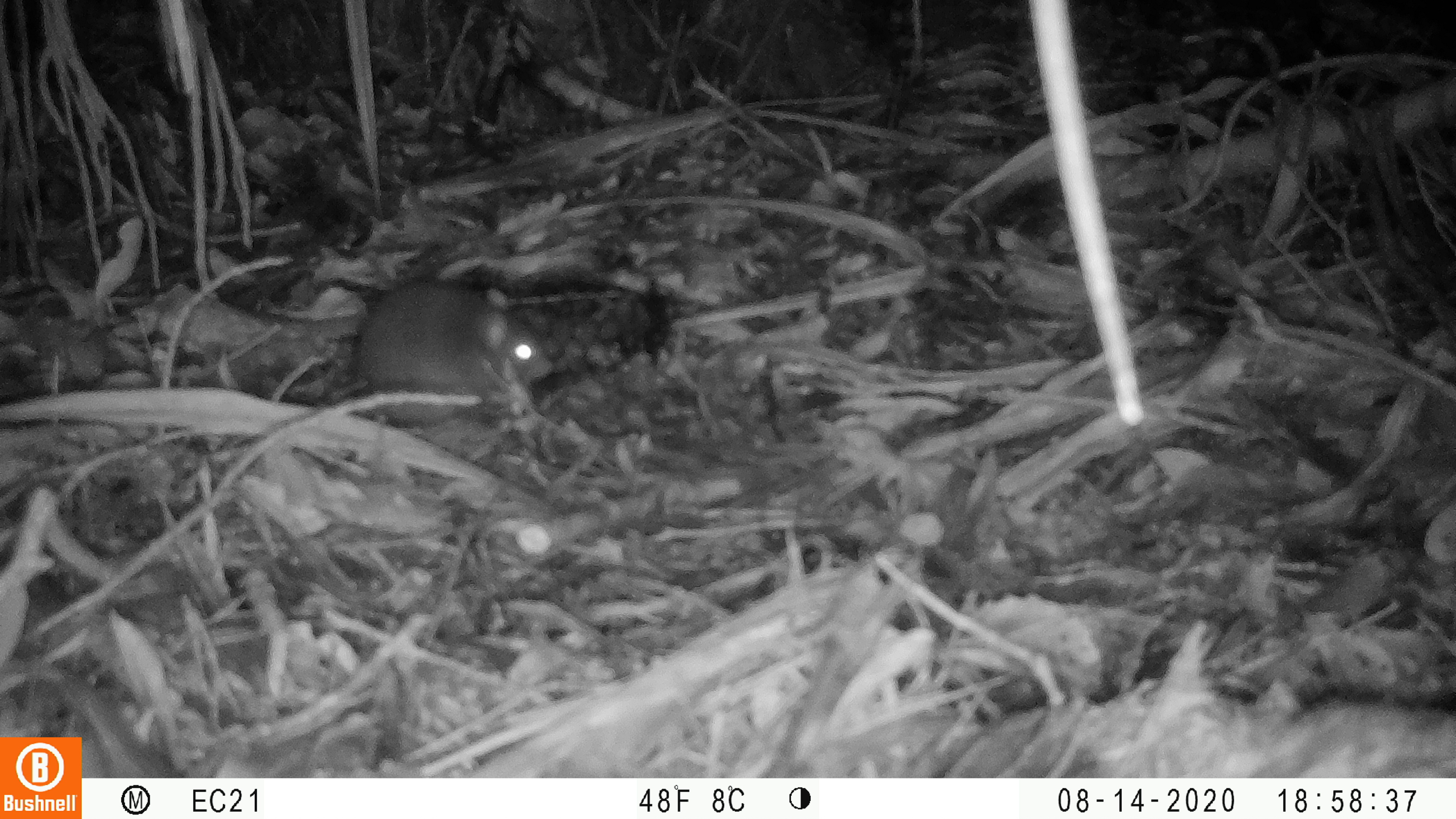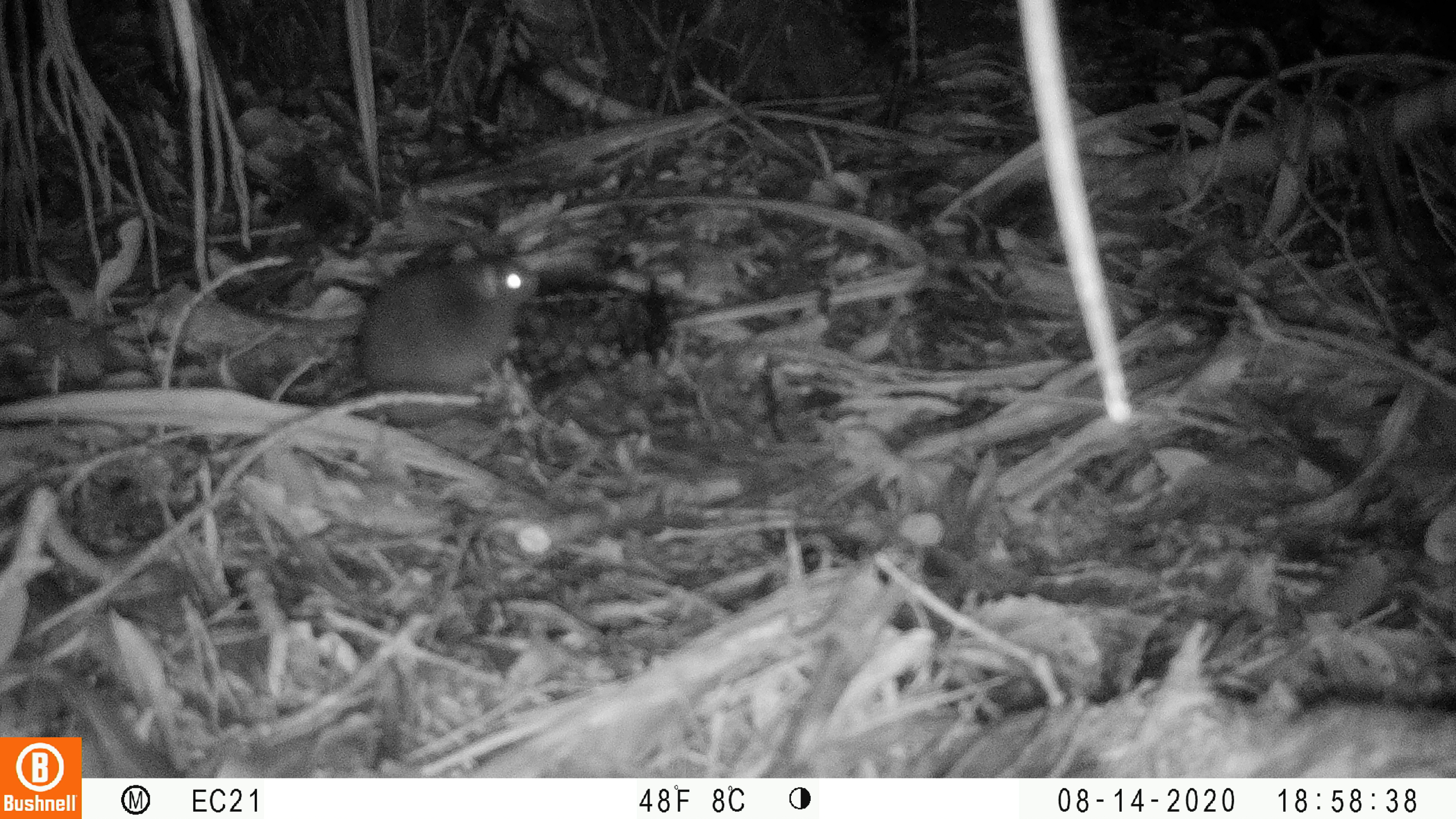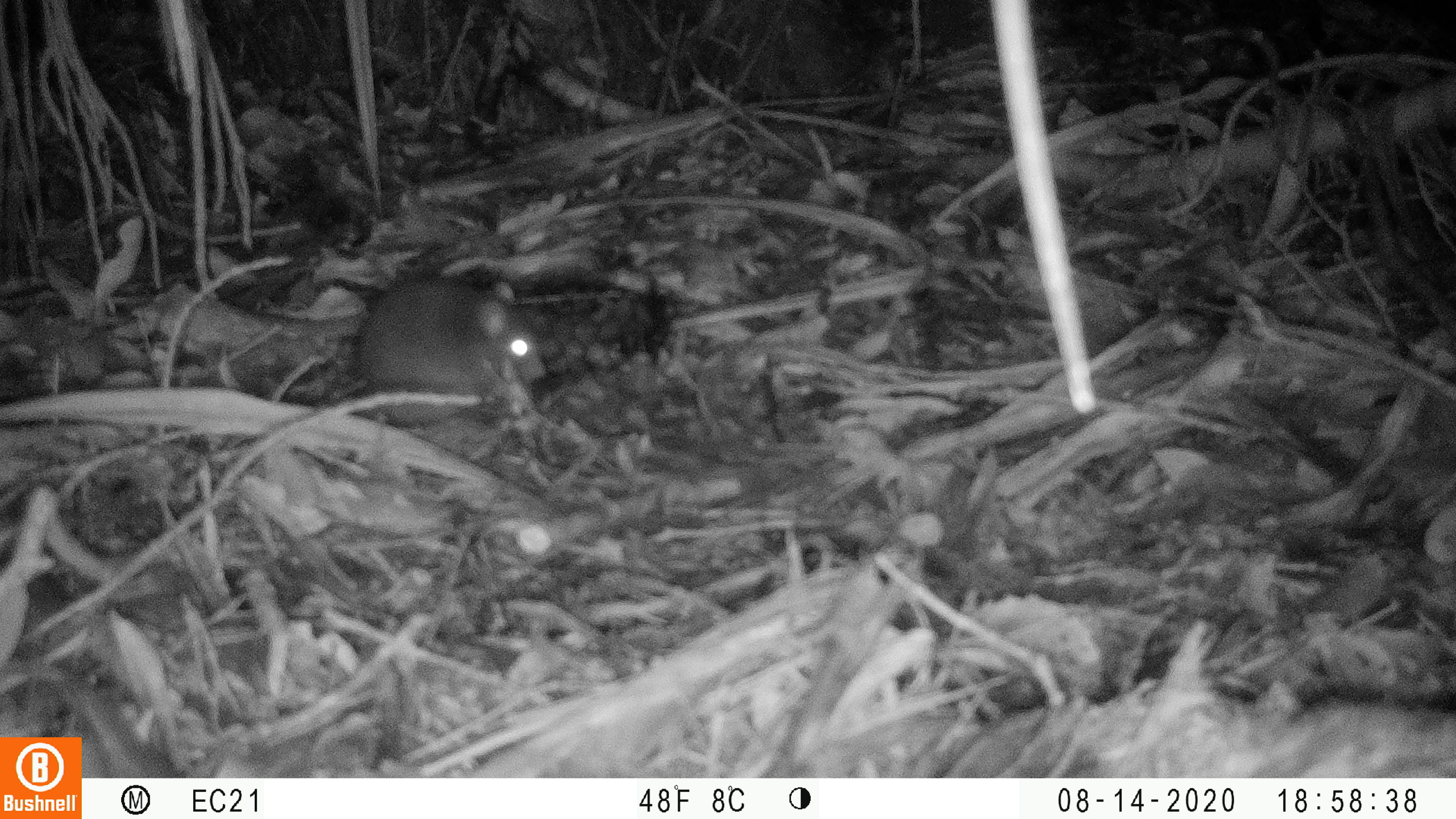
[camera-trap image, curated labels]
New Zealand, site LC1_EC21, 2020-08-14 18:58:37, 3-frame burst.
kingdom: Animalia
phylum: Chordata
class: Mammalia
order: Rodentia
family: Muridae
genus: Rattus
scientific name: Rattus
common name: rat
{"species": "rat (Rattus)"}